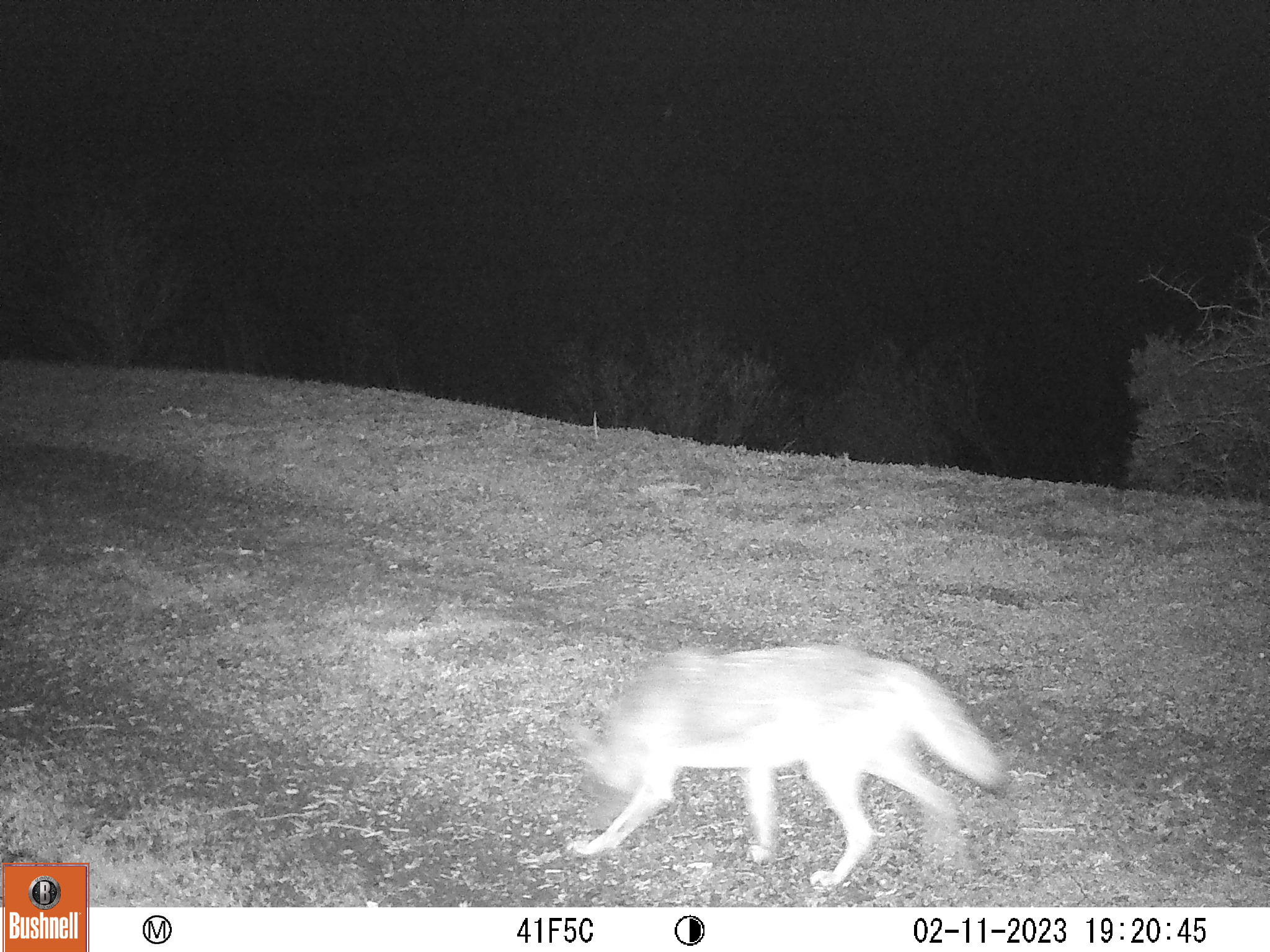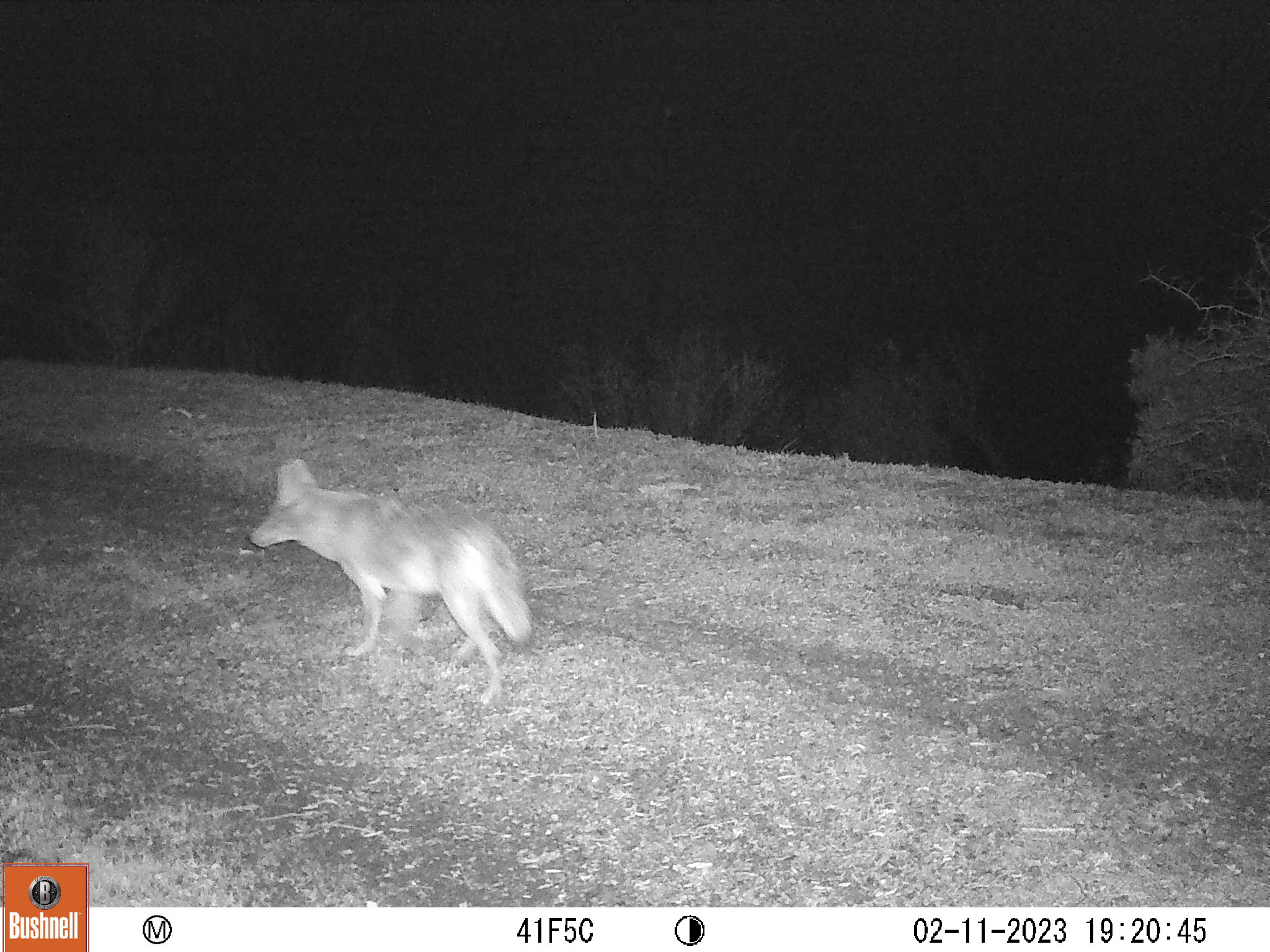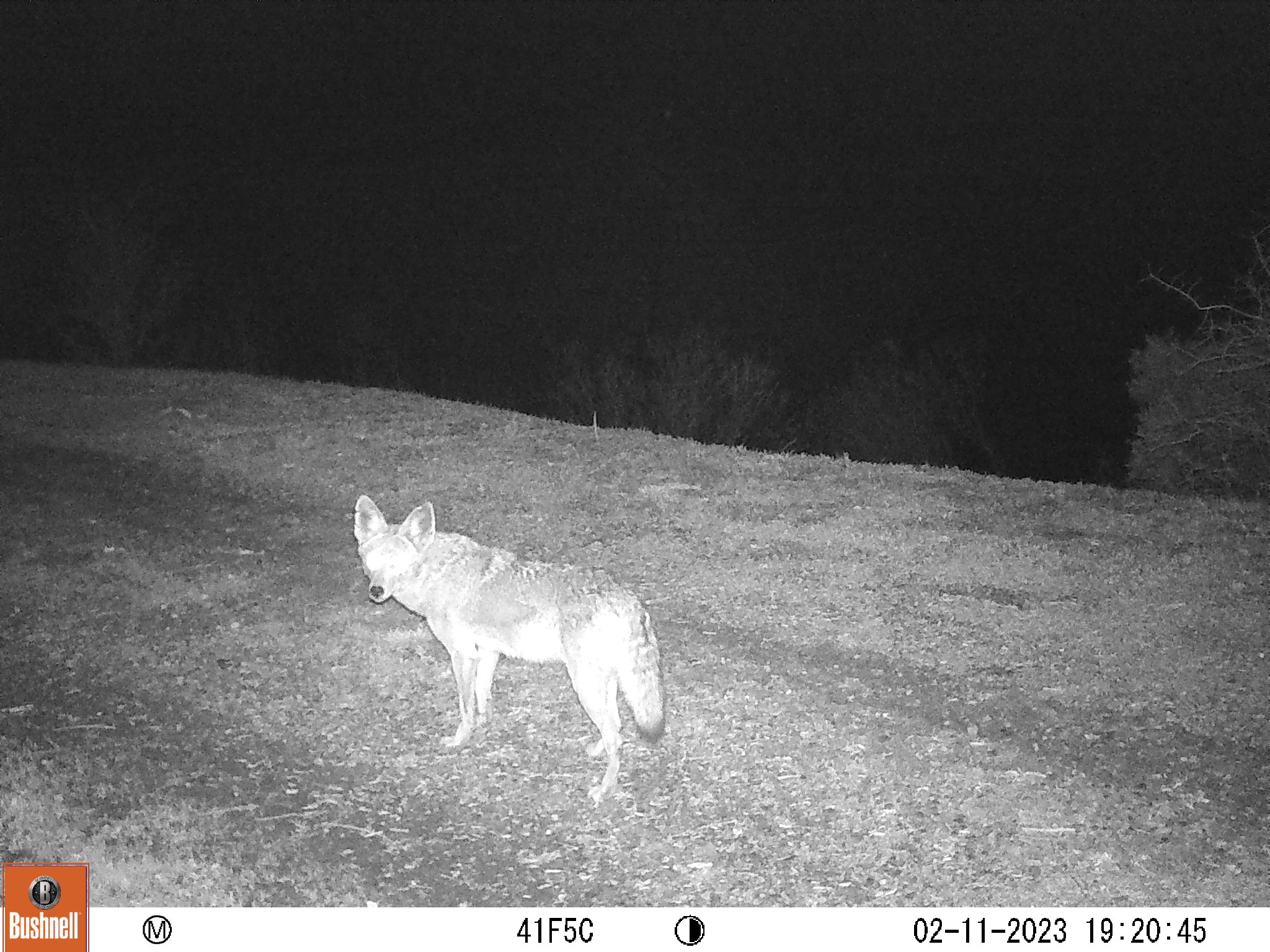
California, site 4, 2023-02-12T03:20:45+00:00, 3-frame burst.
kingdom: Animalia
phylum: Chordata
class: Mammalia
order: Carnivora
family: Canidae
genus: Canis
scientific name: Canis latrans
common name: coyote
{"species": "coyote (Canis latrans)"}